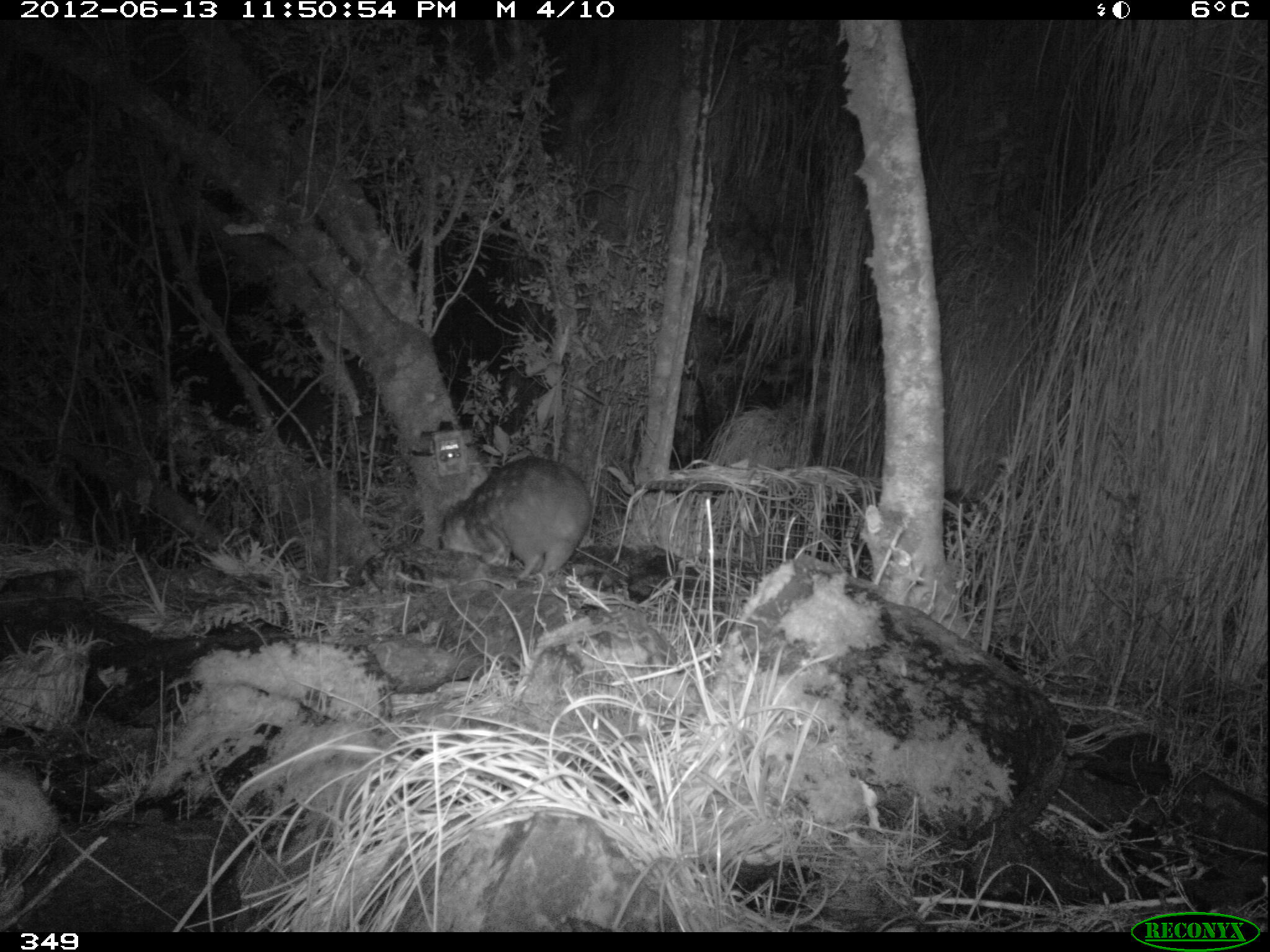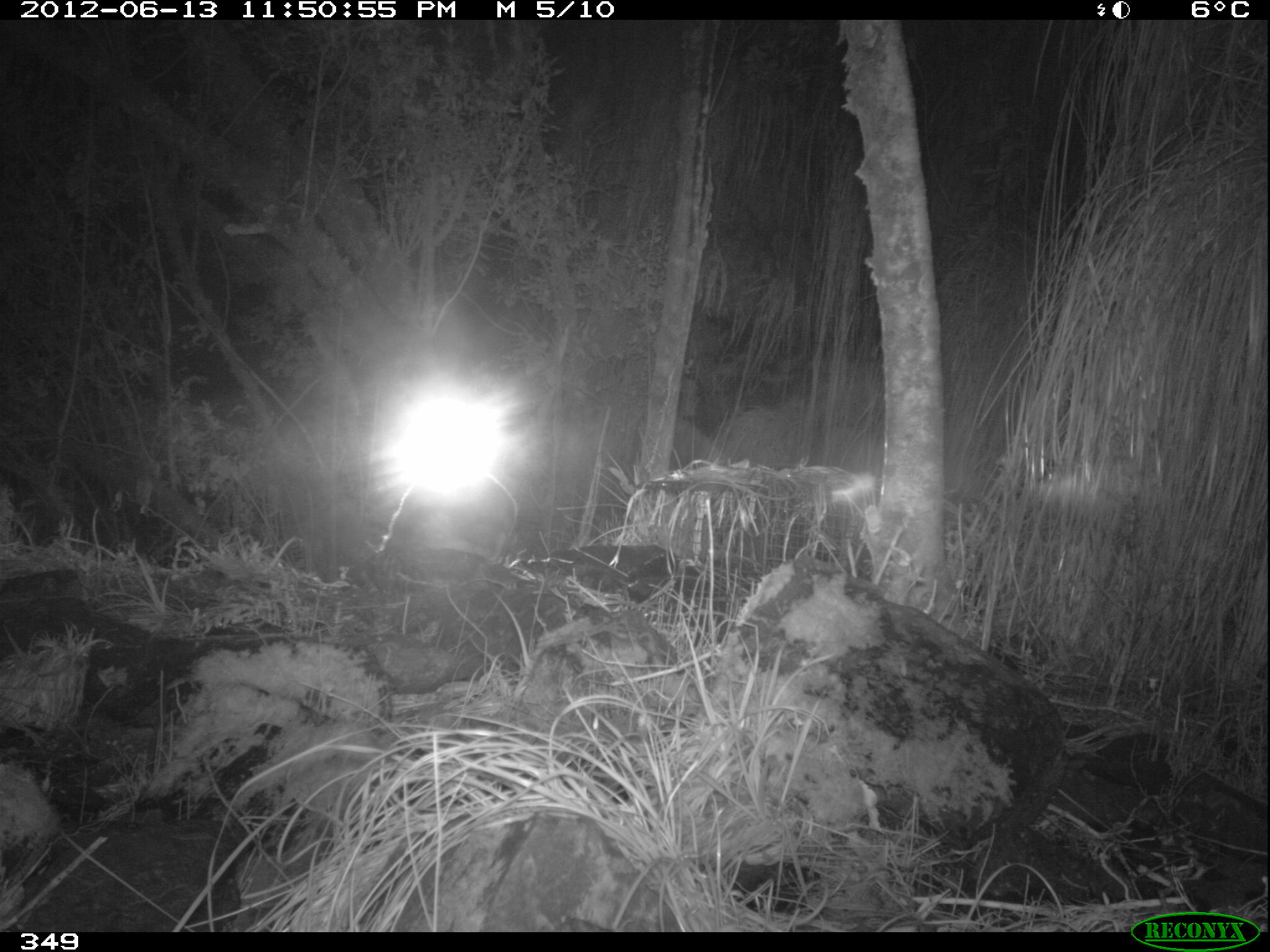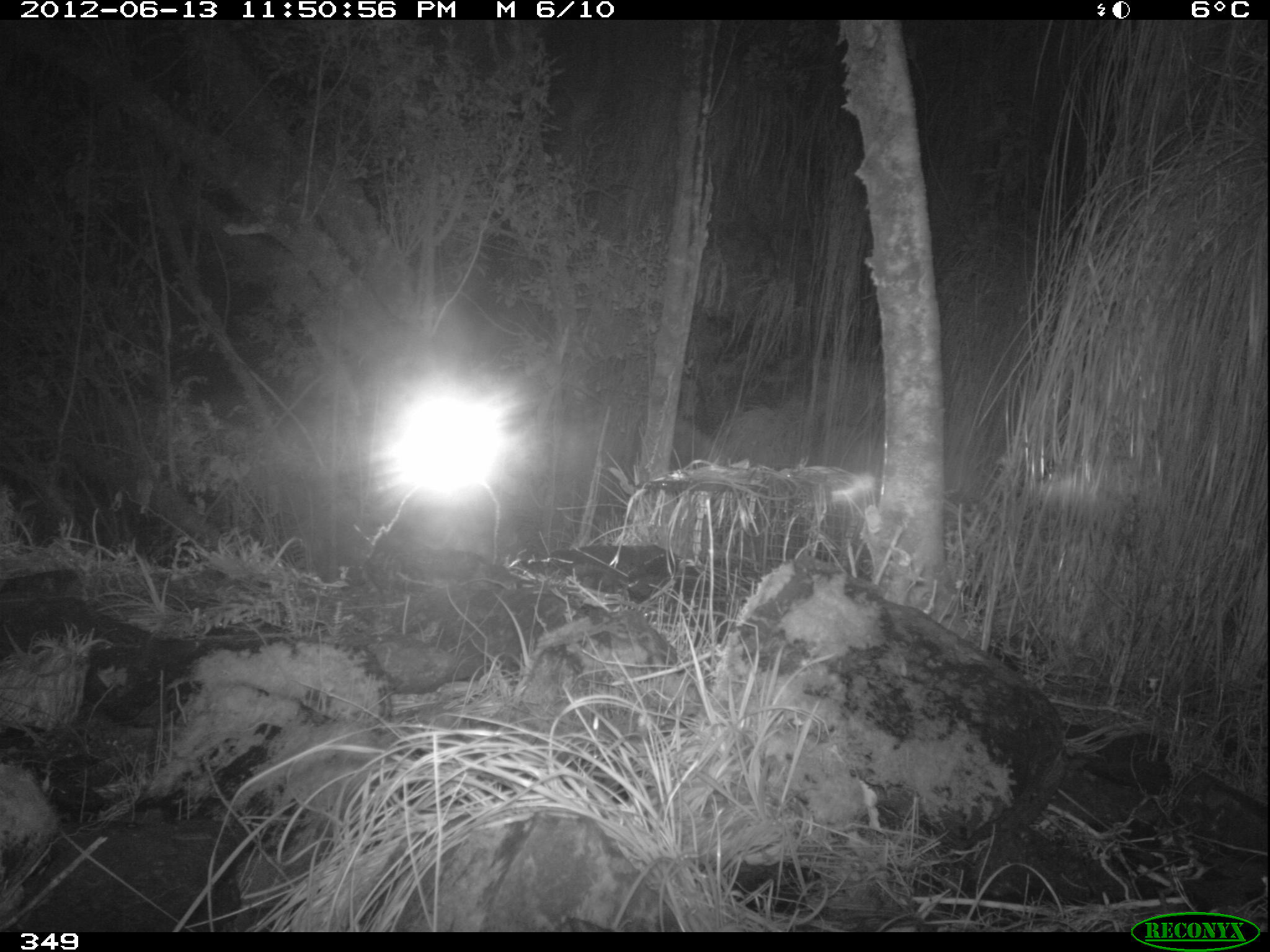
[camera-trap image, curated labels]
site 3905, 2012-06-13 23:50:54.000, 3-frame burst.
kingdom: Animalia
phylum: Chordata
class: Mammalia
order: Rodentia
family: Cuniculidae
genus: Cuniculus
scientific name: Cuniculus taczanowskii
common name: mountain paca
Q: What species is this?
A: Cuniculus taczanowskii (mountain paca).